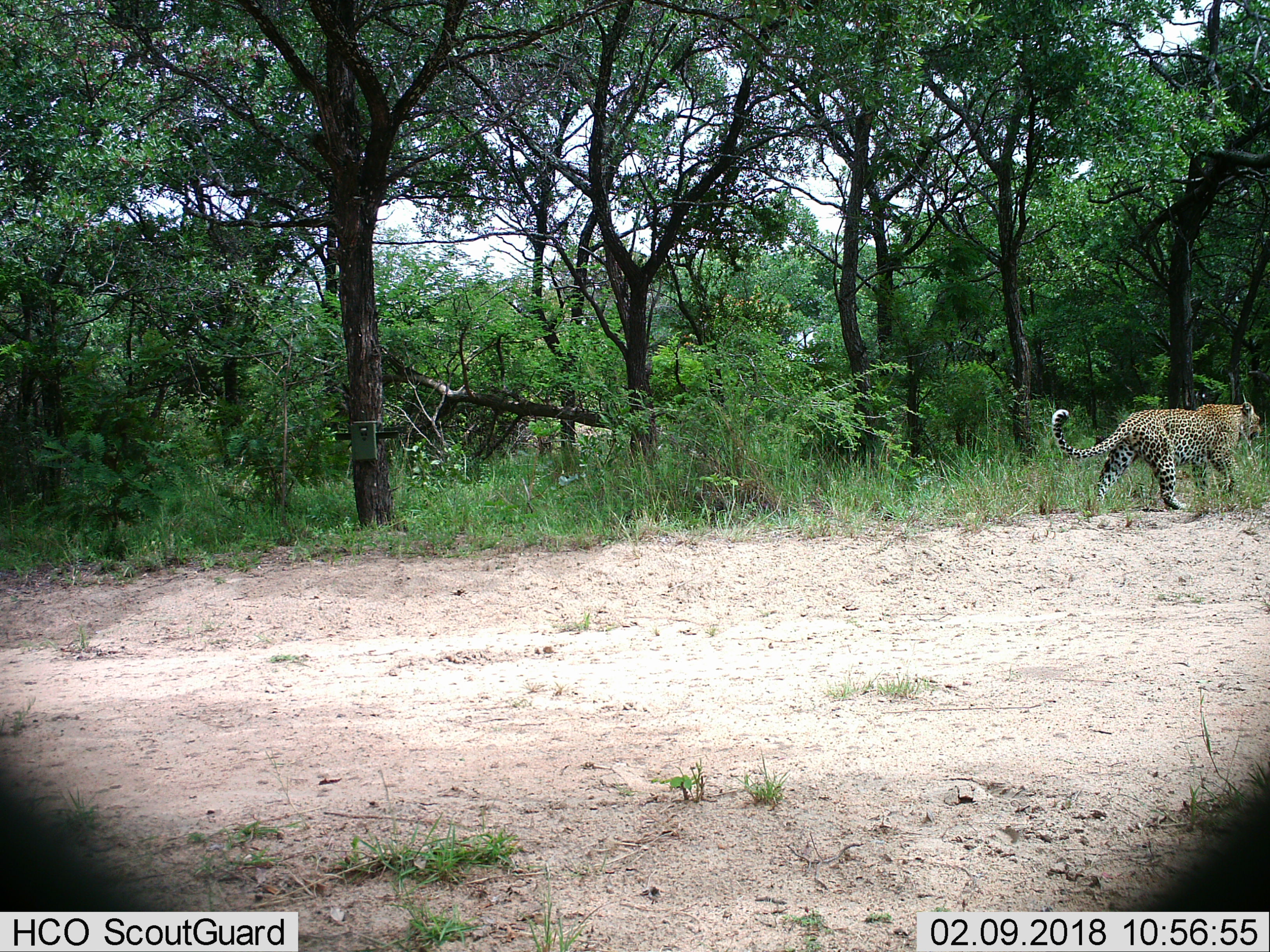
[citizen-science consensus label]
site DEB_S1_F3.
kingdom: Animalia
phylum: Chordata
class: Mammalia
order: Carnivora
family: Felidae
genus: Panthera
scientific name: Panthera pardus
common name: leopard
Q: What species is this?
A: Leopard (Panthera pardus).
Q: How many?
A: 1.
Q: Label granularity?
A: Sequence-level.